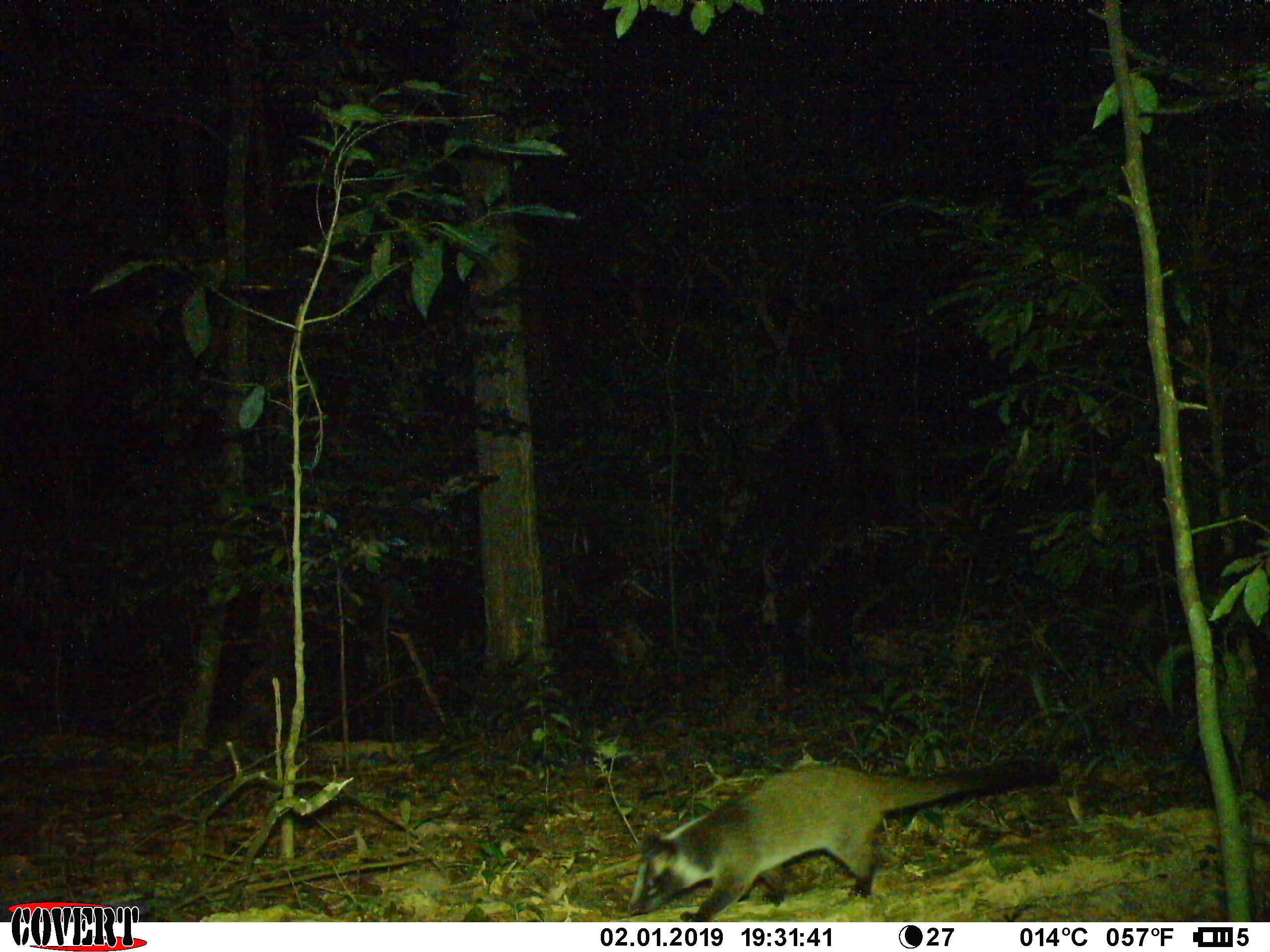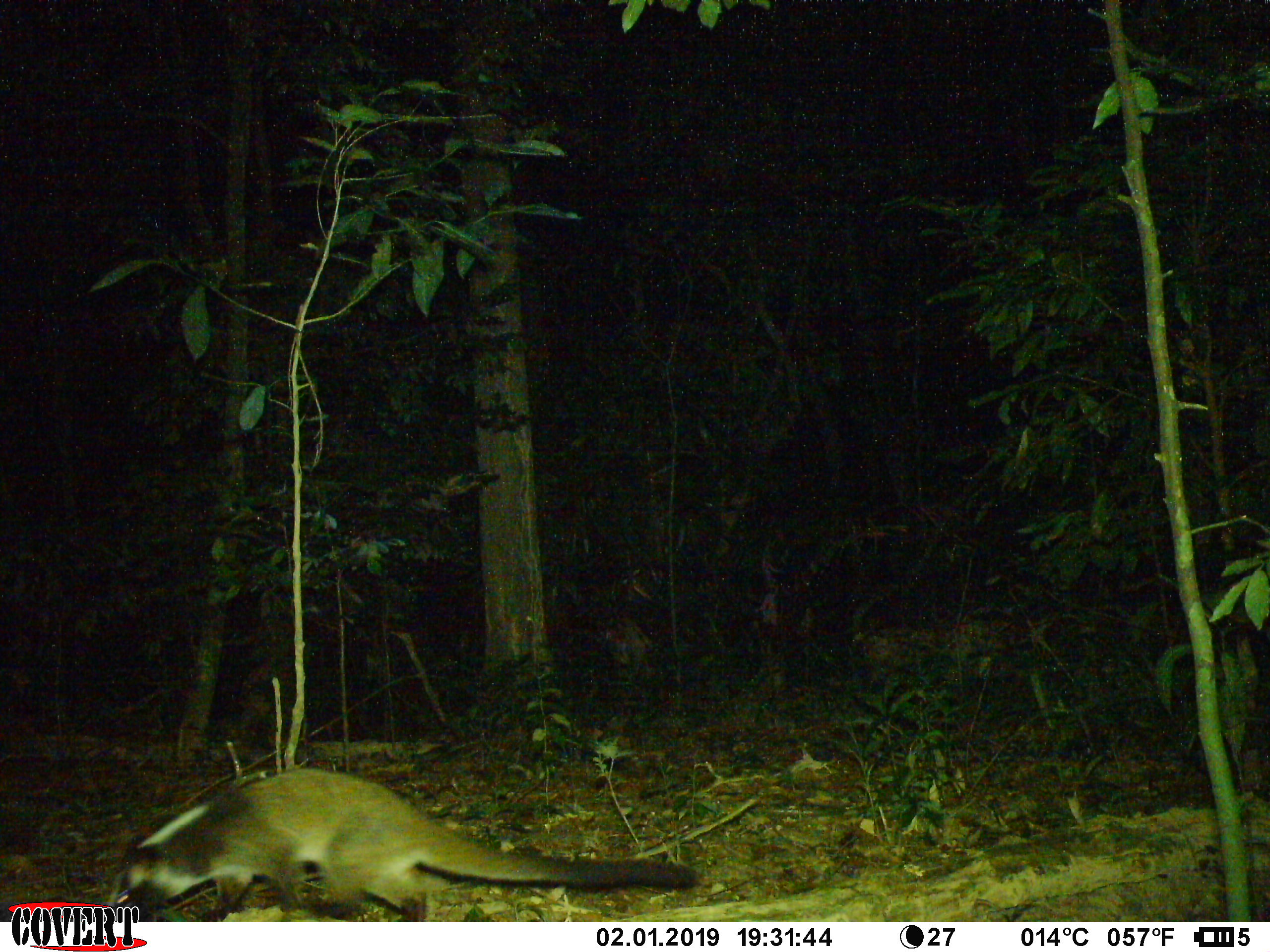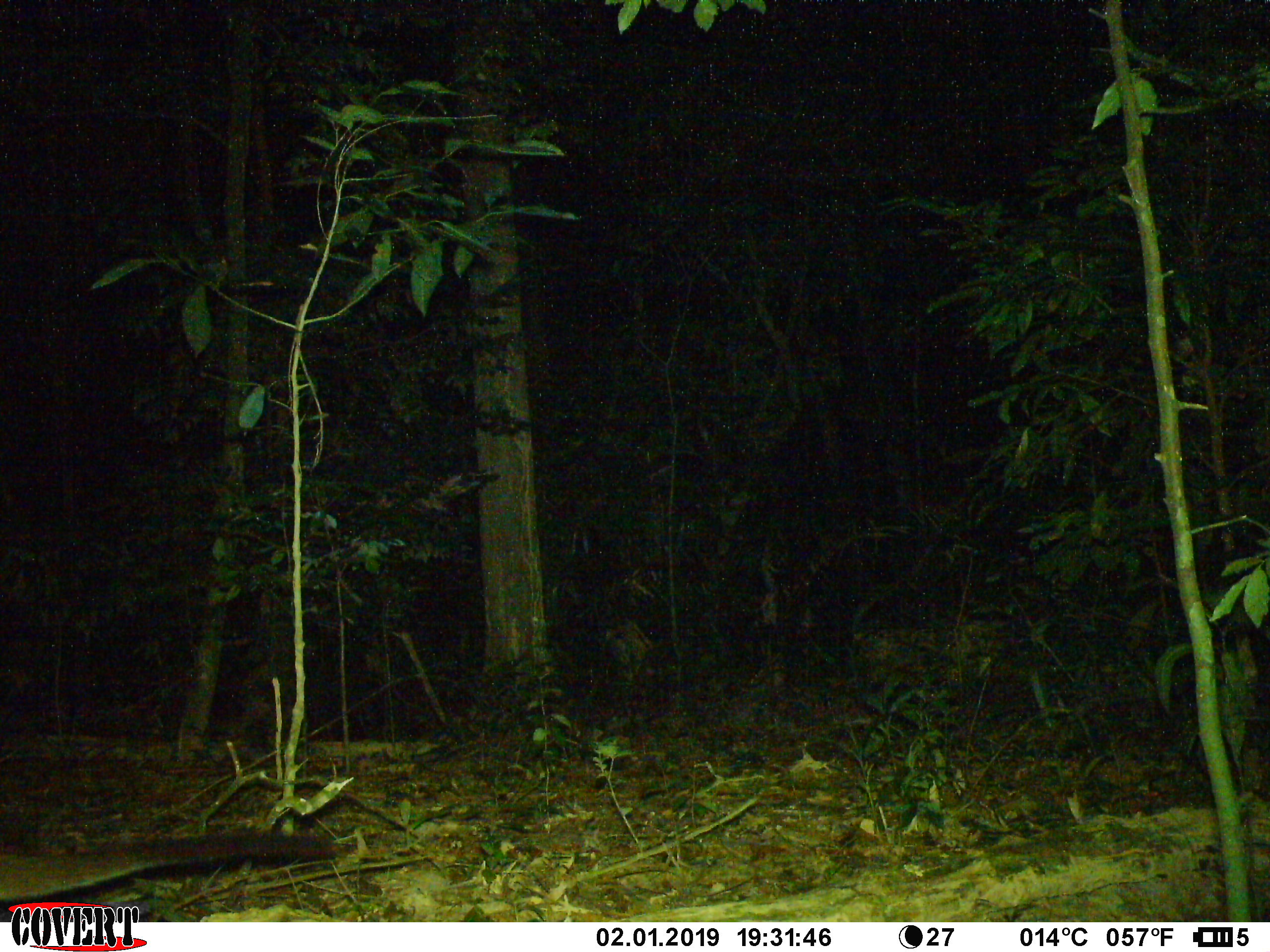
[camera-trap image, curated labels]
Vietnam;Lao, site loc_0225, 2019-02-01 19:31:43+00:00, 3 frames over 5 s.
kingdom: Animalia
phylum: Chordata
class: Mammalia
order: Carnivora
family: Viverridae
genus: Paguma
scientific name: Paguma larvata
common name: masked palm civet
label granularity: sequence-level